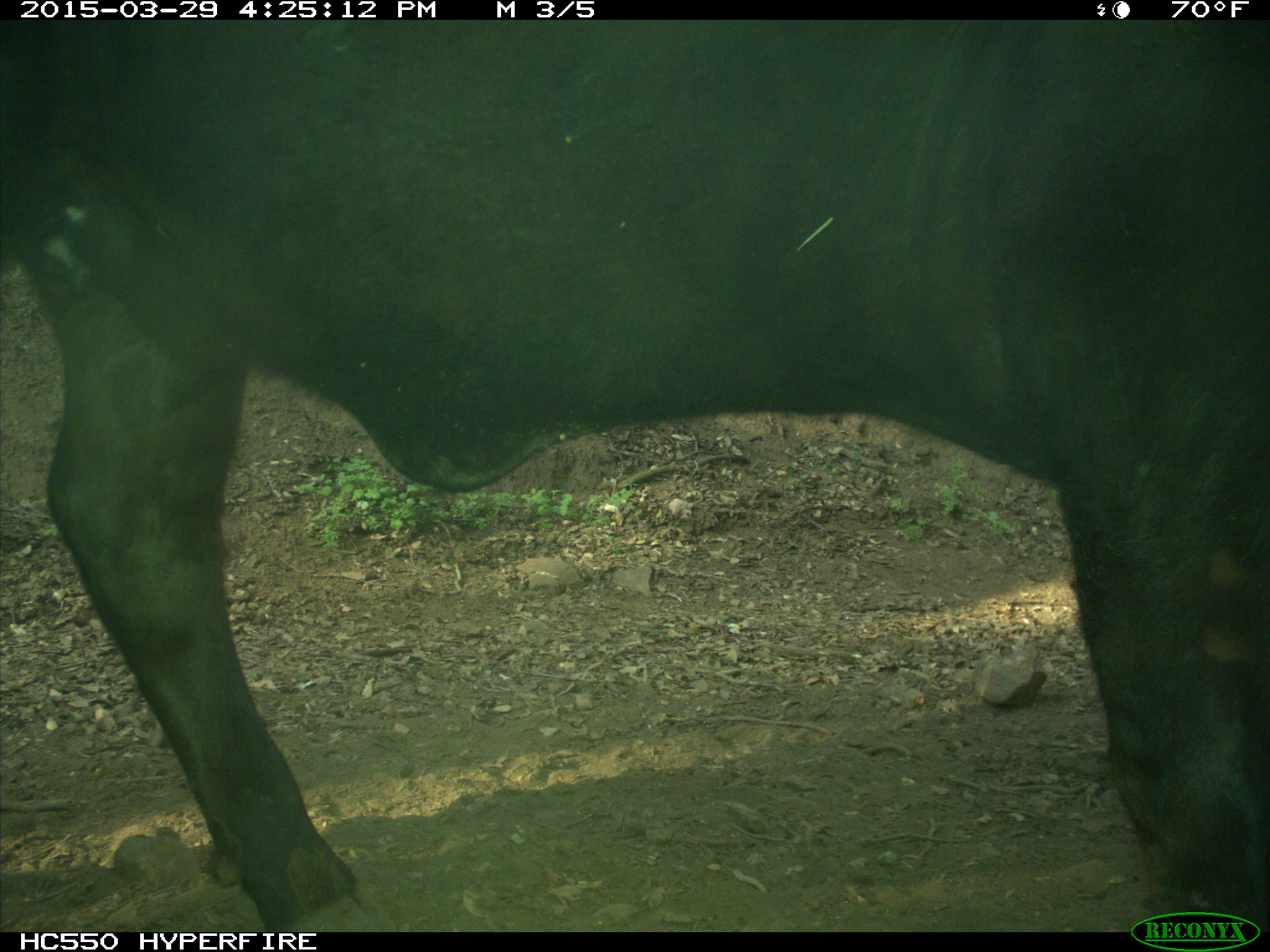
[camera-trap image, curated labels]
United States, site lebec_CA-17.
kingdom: Animalia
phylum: Chordata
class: Mammalia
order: Artiodactyla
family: Bovidae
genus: Bos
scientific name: Bos taurus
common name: domestic cow